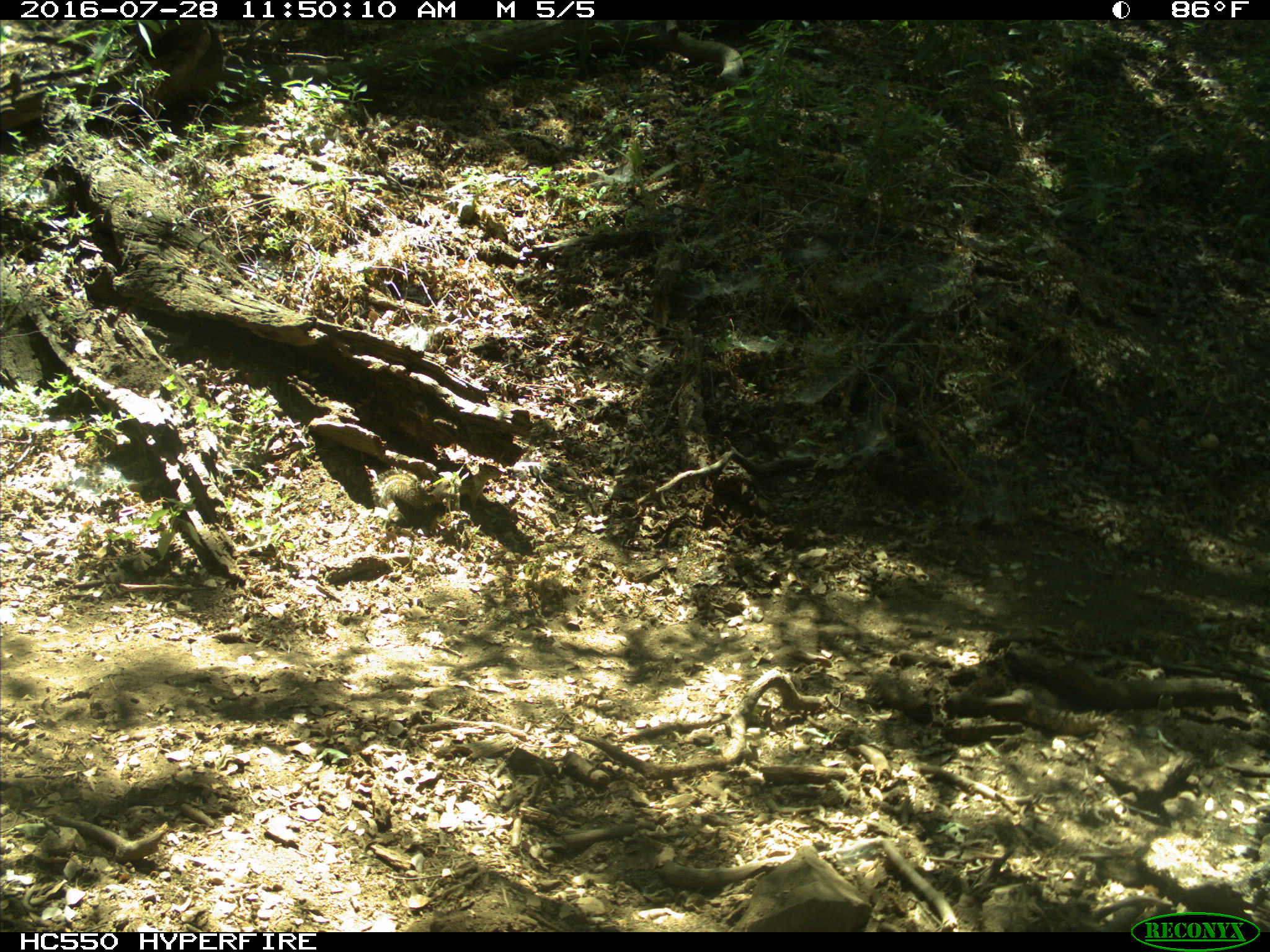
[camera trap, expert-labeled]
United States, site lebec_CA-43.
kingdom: Animalia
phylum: Chordata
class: Mammalia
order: Rodentia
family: Sciuridae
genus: Otospermophilus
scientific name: Otospermophilus beecheyi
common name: california ground squirrel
Otospermophilus beecheyi (california ground squirrel).